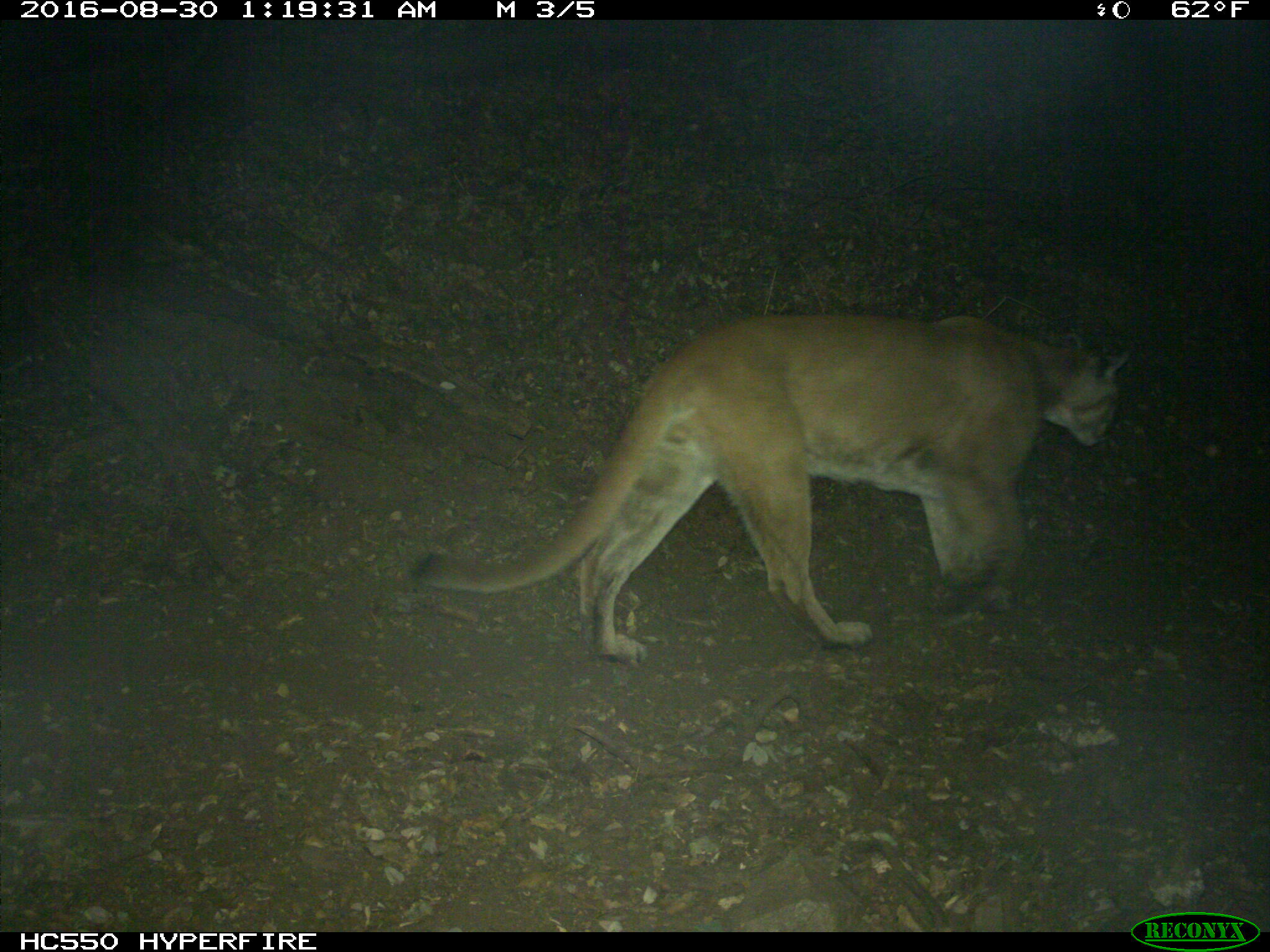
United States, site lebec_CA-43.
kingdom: Animalia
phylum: Chordata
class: Mammalia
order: Carnivora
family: Felidae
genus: Puma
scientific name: Puma concolor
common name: mountain lion